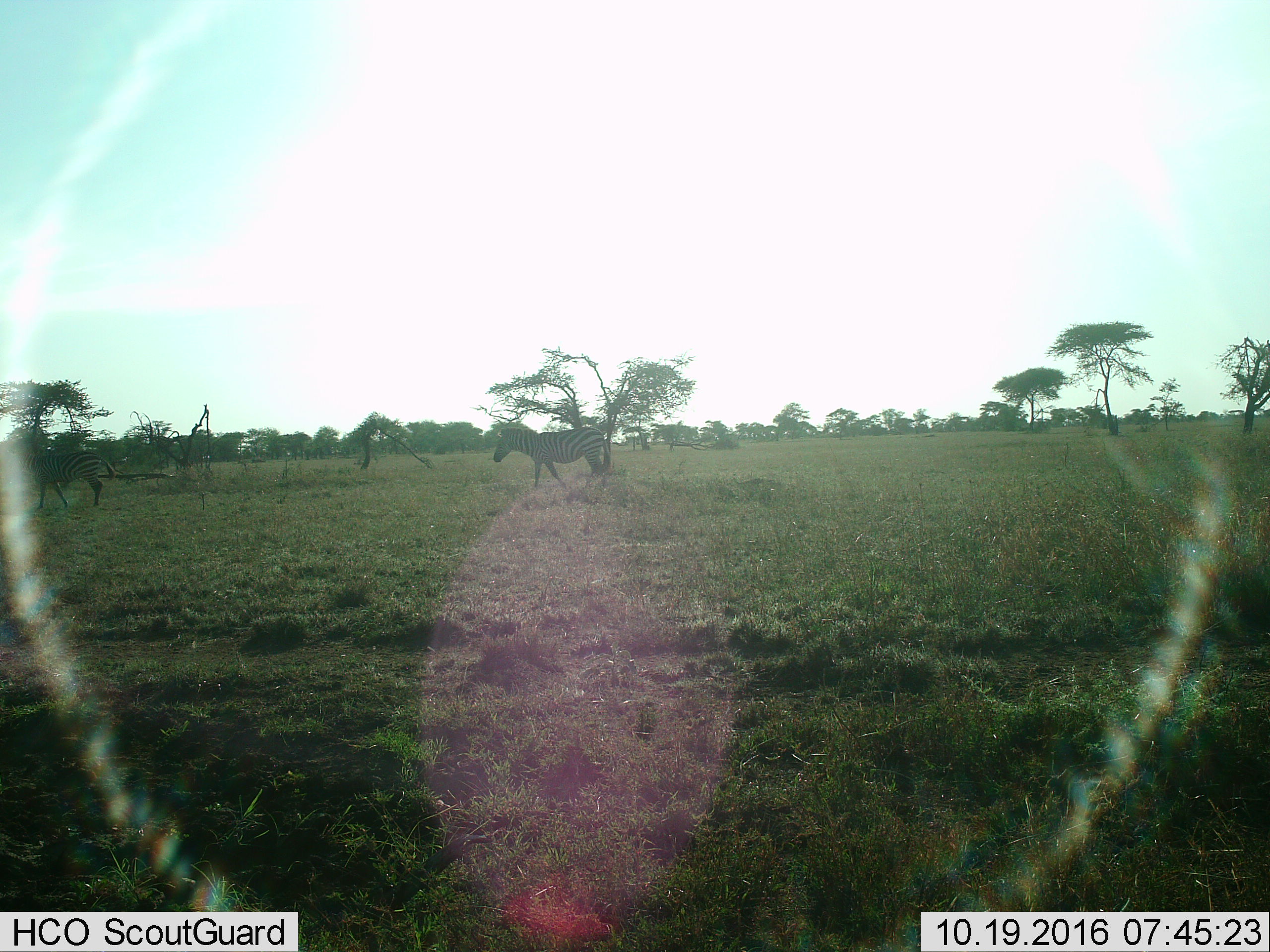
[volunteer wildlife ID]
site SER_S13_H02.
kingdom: Animalia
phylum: Chordata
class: Mammalia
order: Perissodactyla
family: Equidae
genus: Equus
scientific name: Equus quagga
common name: plains zebra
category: zebraplains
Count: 2.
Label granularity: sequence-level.